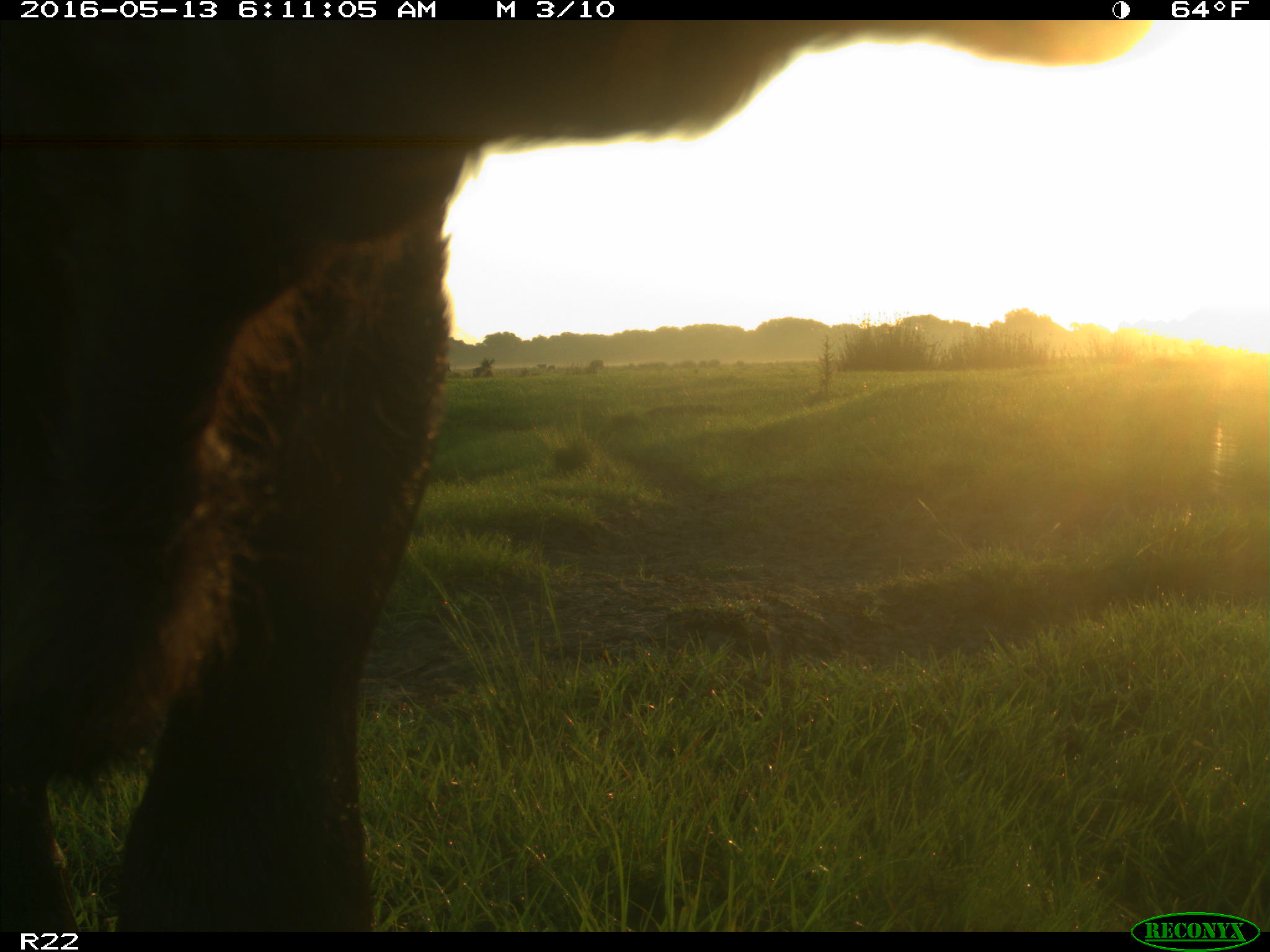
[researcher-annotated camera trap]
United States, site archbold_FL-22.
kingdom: Animalia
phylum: Chordata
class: Mammalia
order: Artiodactyla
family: Bovidae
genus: Bos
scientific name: Bos taurus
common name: domestic cow